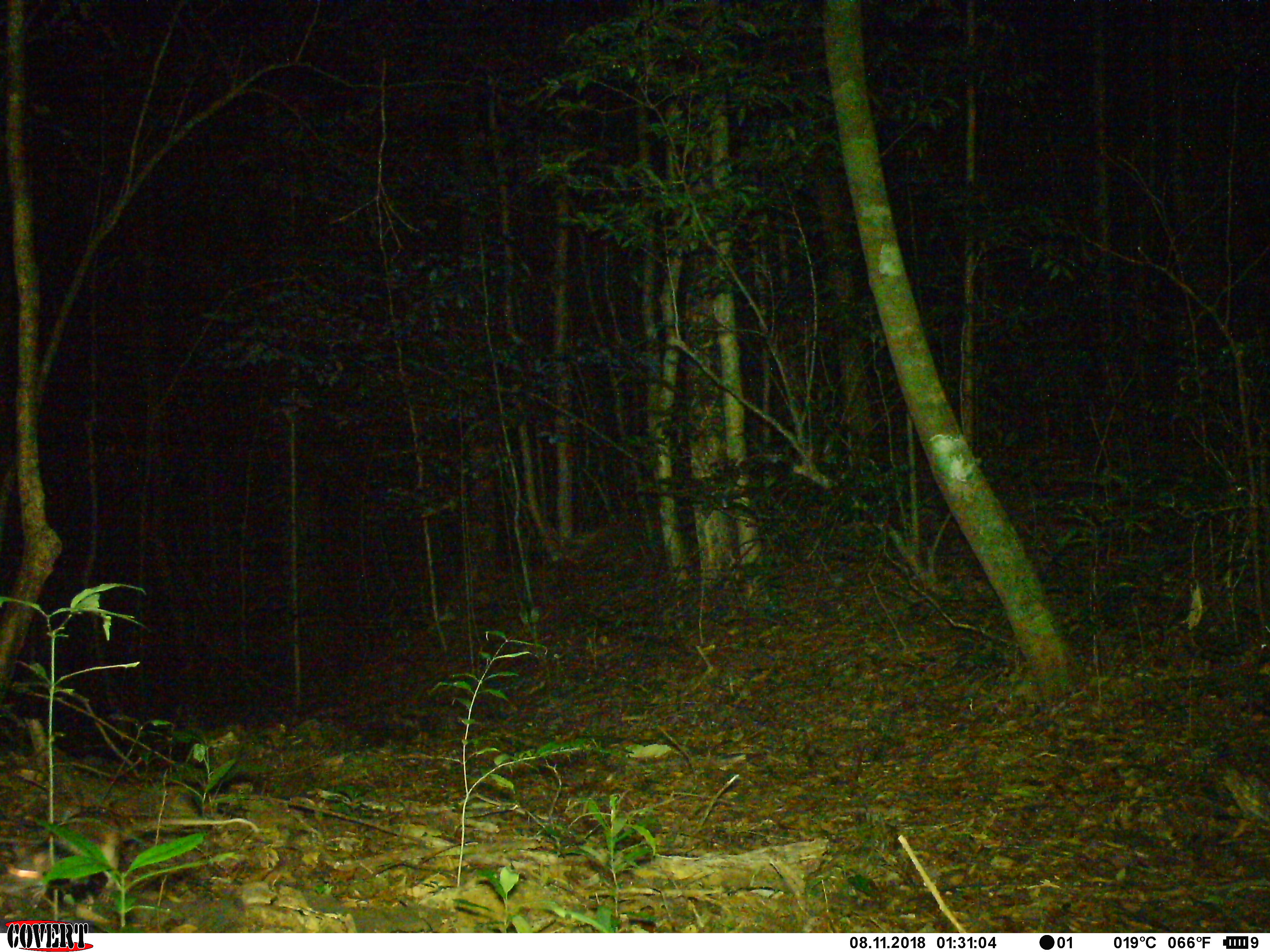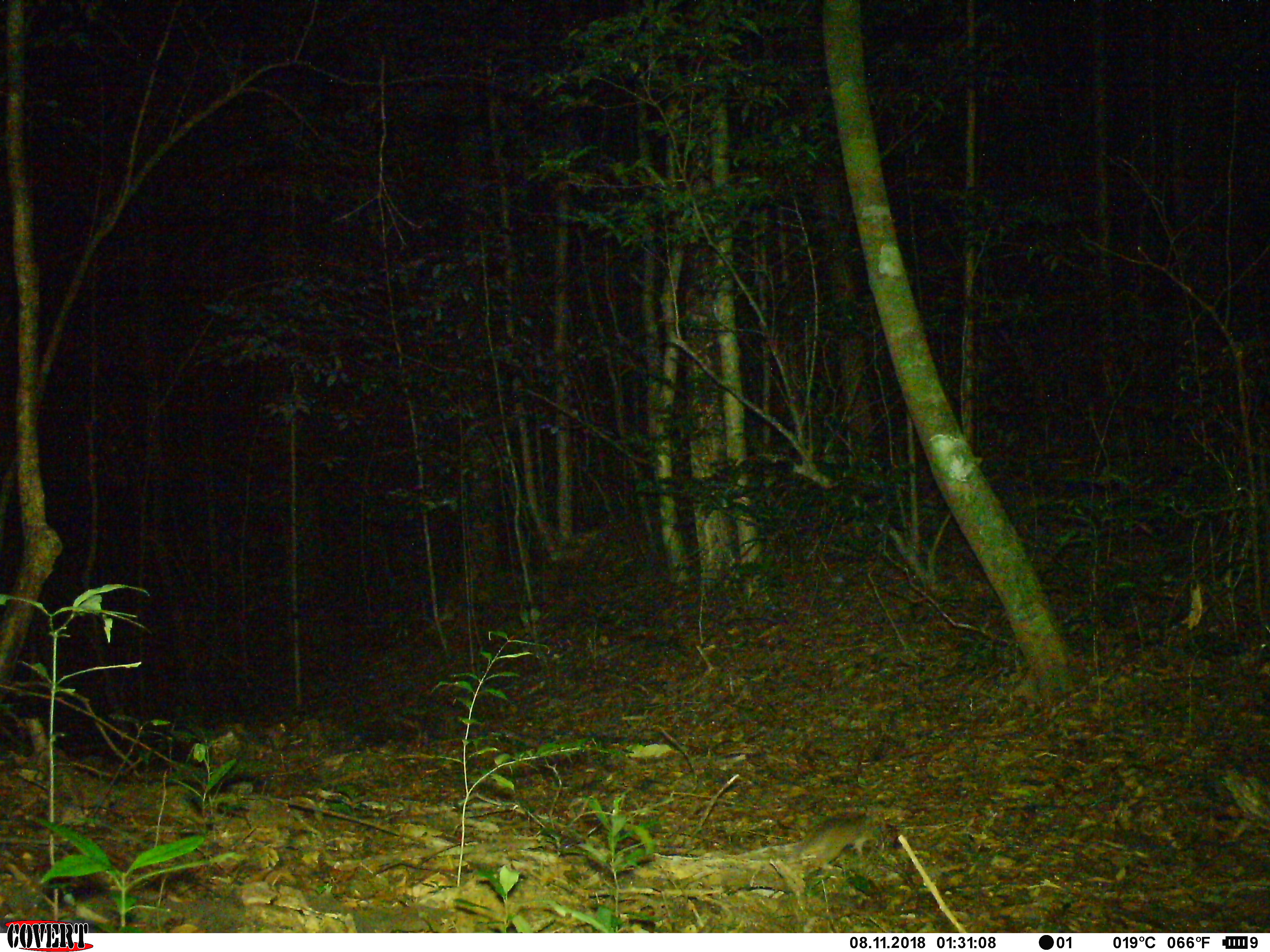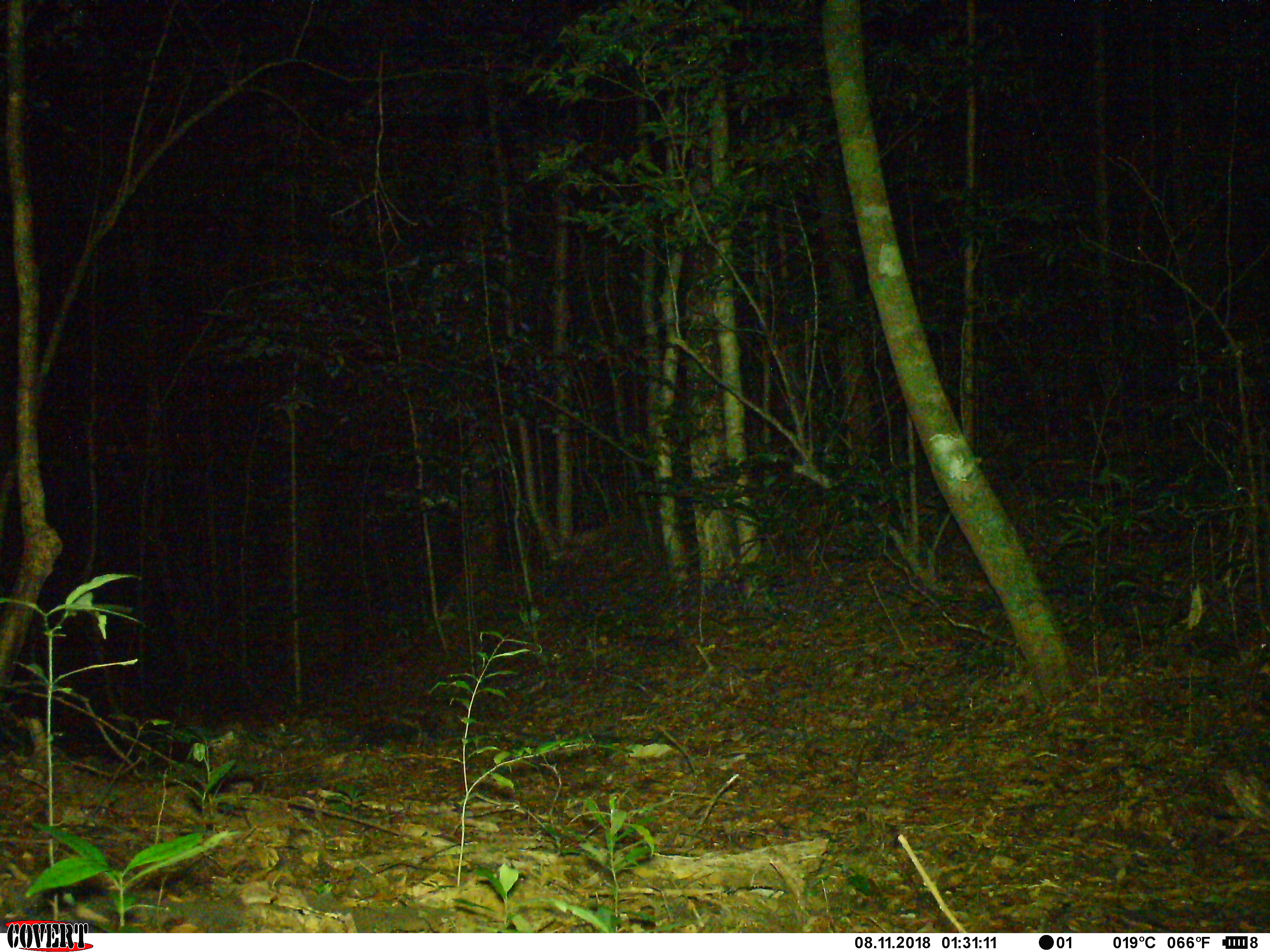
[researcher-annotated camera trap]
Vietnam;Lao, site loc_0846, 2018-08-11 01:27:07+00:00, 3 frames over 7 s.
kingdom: Animalia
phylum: Chordata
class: Mammalia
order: Rodentia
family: Muridae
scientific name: Muridae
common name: old-world mice and rats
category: unidentified murid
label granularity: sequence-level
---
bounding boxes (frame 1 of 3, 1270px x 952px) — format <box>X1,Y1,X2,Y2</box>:
unidentified murid: <box>0,804,259,895</box>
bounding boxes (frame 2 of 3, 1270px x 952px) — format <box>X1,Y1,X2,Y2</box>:
unidentified murid: <box>787,812,886,869</box>